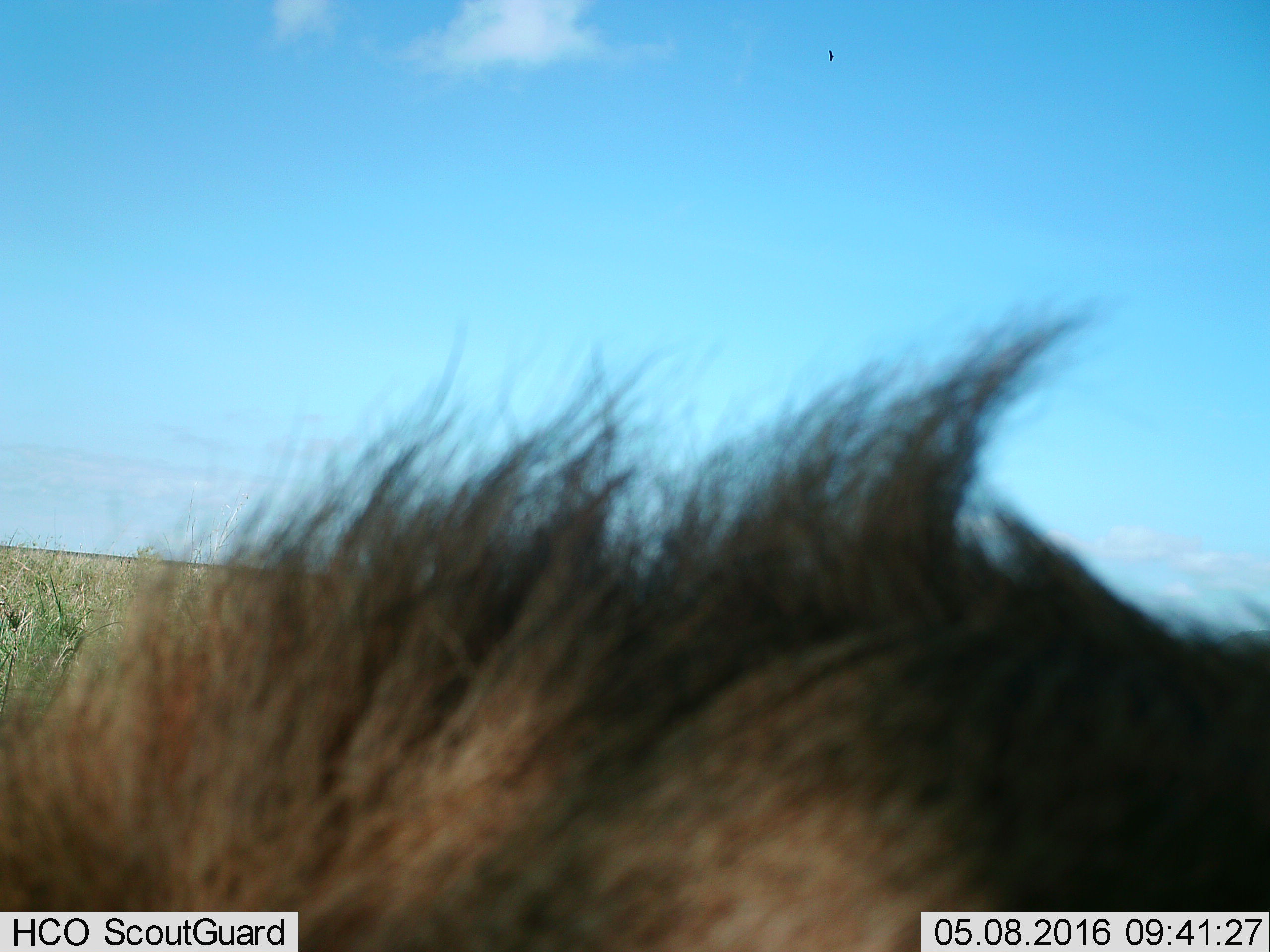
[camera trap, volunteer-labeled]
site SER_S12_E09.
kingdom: Animalia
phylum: Chordata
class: Mammalia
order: Carnivora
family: Felidae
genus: Panthera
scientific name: Panthera leo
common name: lion male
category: lionmale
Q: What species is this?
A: Lionmale (lion male) (Panthera leo).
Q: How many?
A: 1.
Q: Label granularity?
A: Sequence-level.